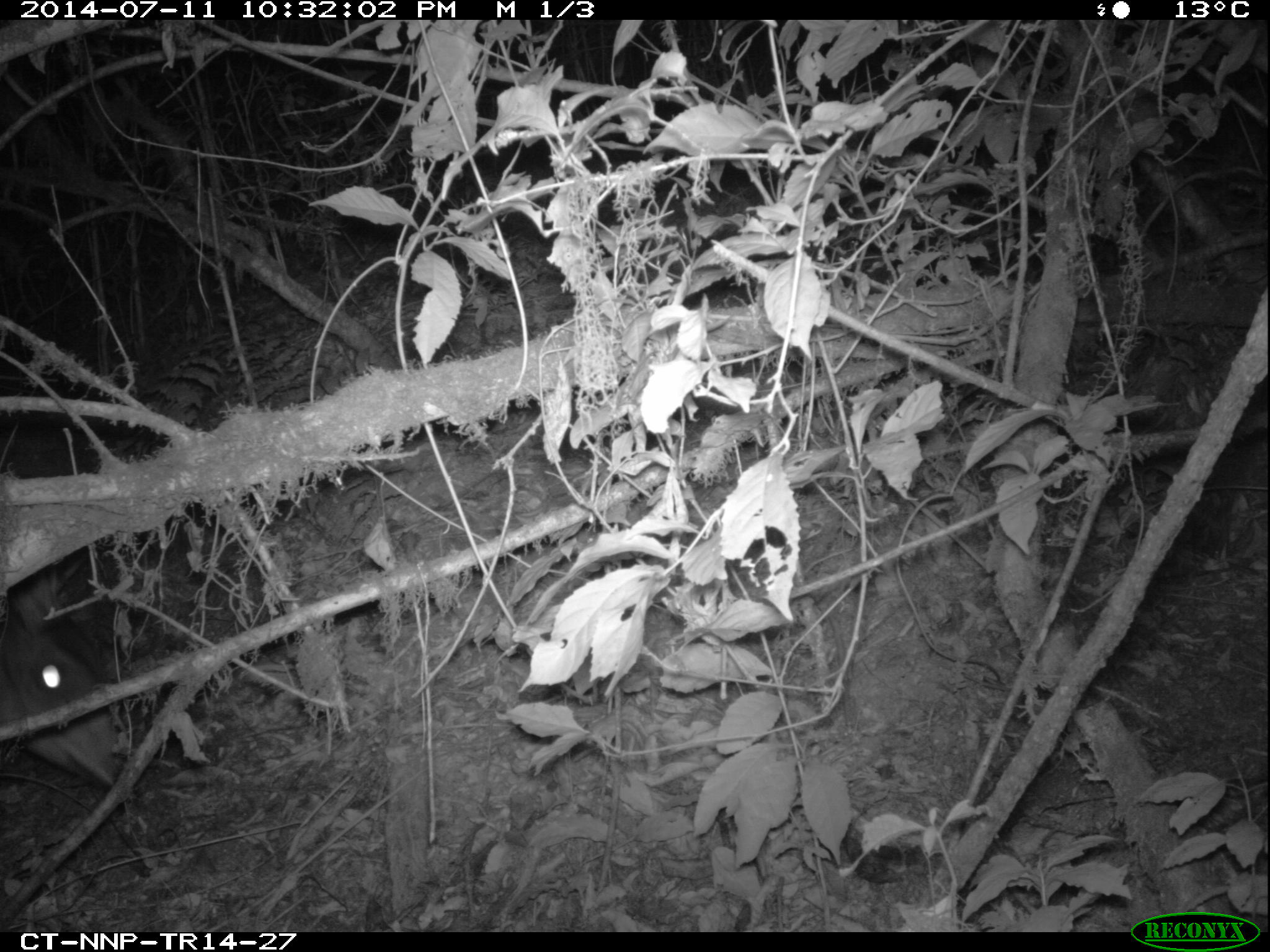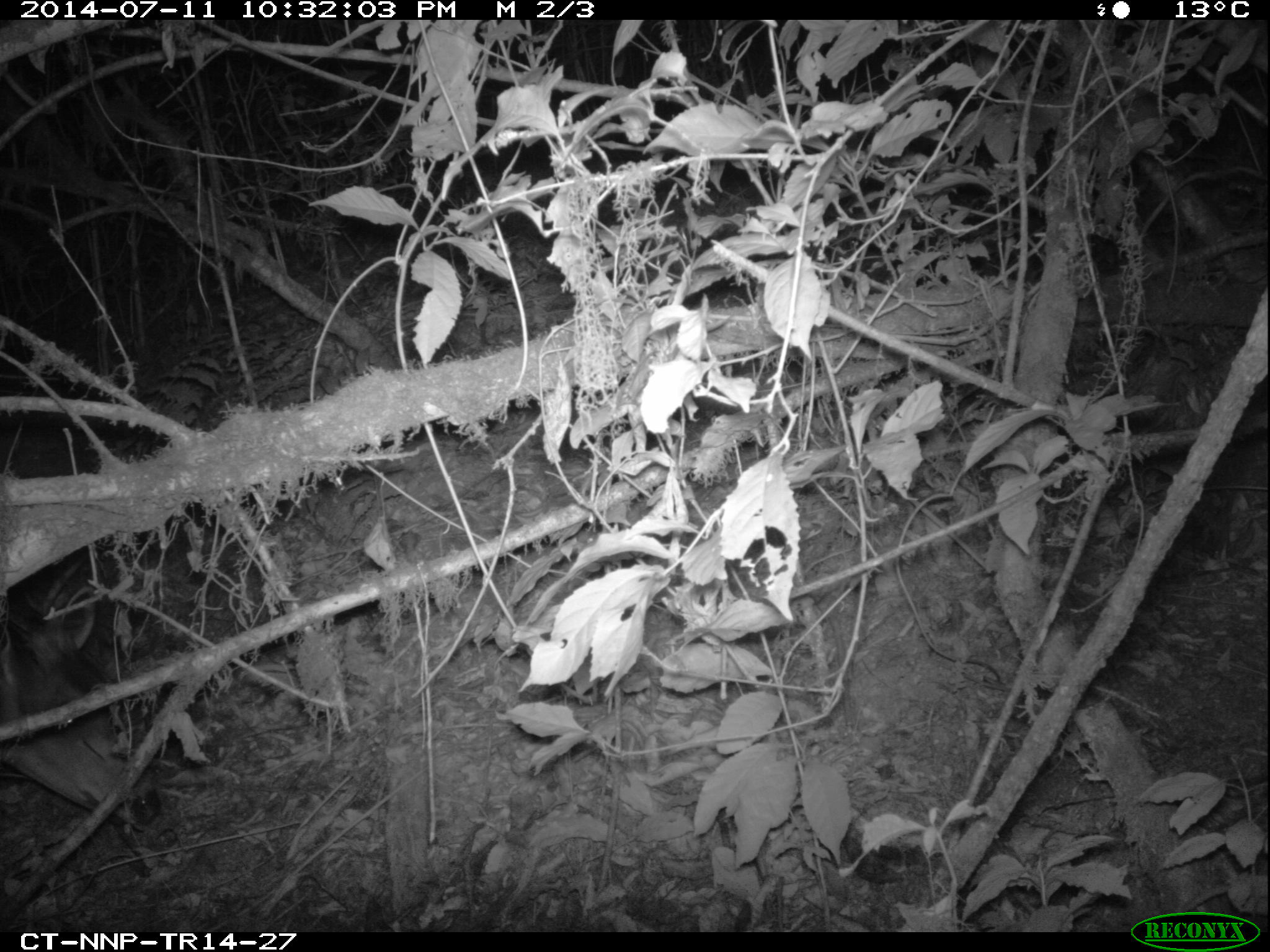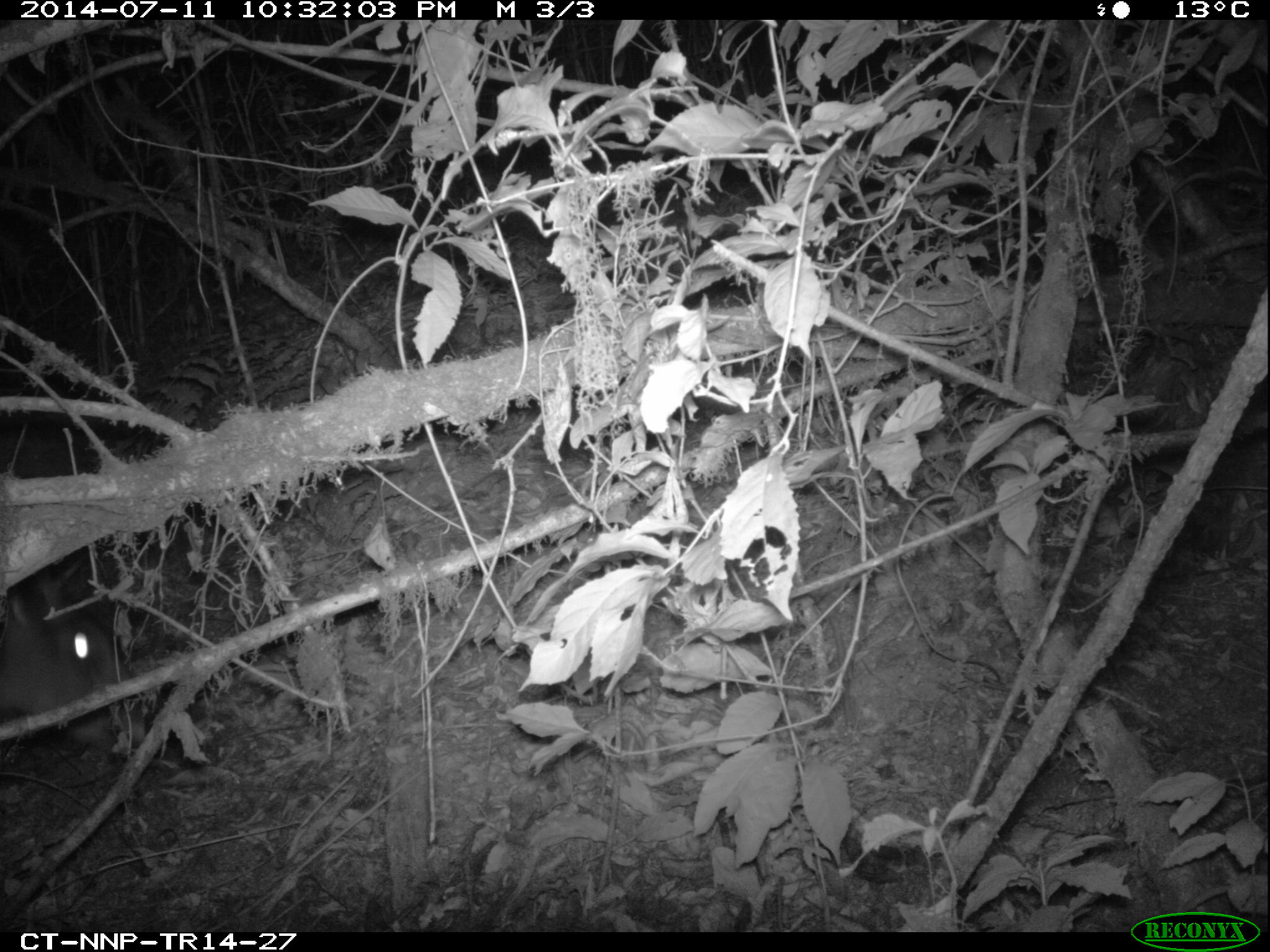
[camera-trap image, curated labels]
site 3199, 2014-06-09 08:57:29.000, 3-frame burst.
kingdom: Animalia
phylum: Chordata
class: Mammalia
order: Artiodactyla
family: Bovidae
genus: Cephalophus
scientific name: Cephalophus silvicultor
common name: light-backed duiker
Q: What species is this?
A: Cephalophus silvicultor (light-backed duiker).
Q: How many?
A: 1.